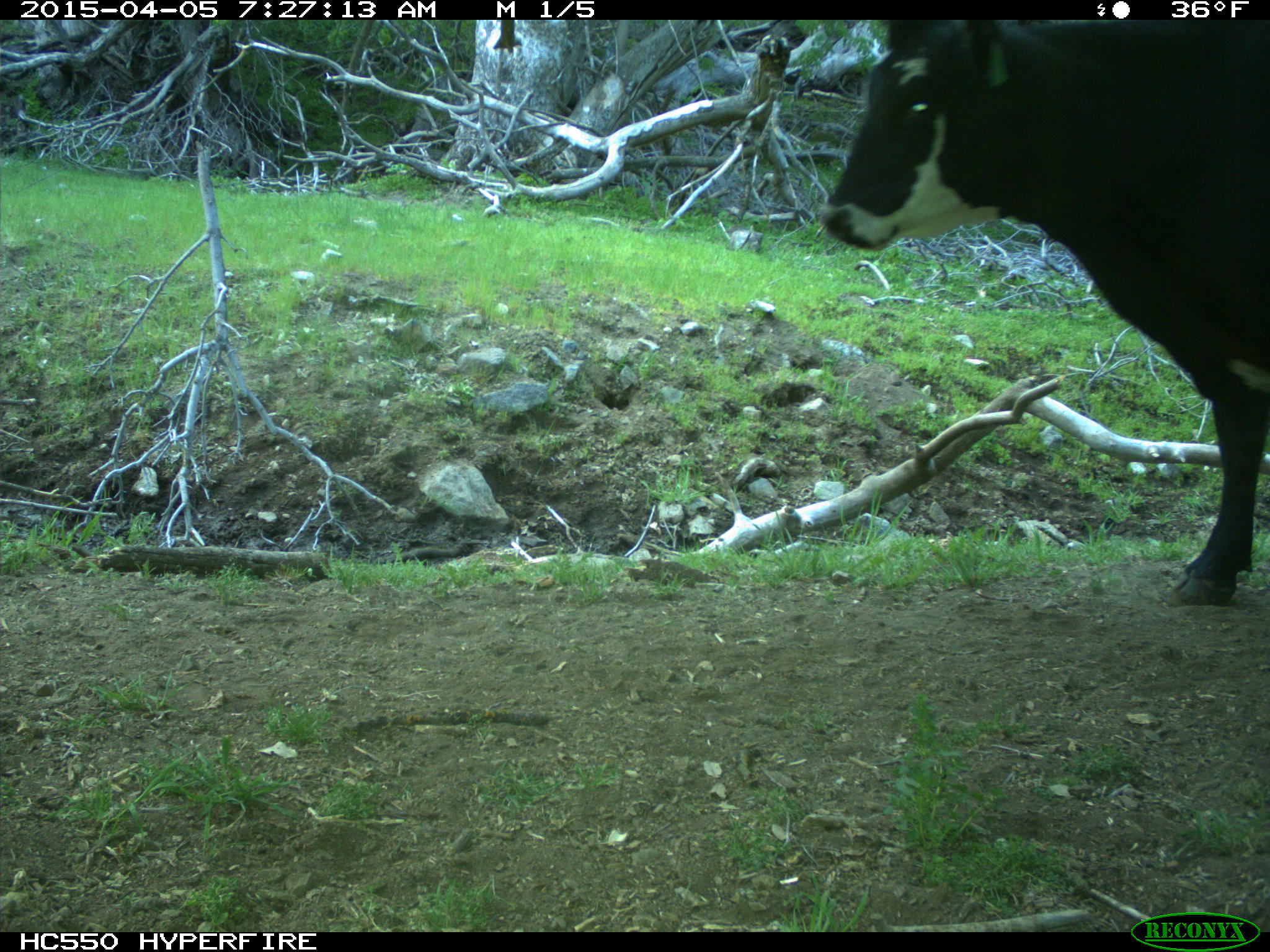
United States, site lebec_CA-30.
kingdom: Animalia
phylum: Chordata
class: Mammalia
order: Artiodactyla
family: Bovidae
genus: Bos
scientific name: Bos taurus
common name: domestic cow